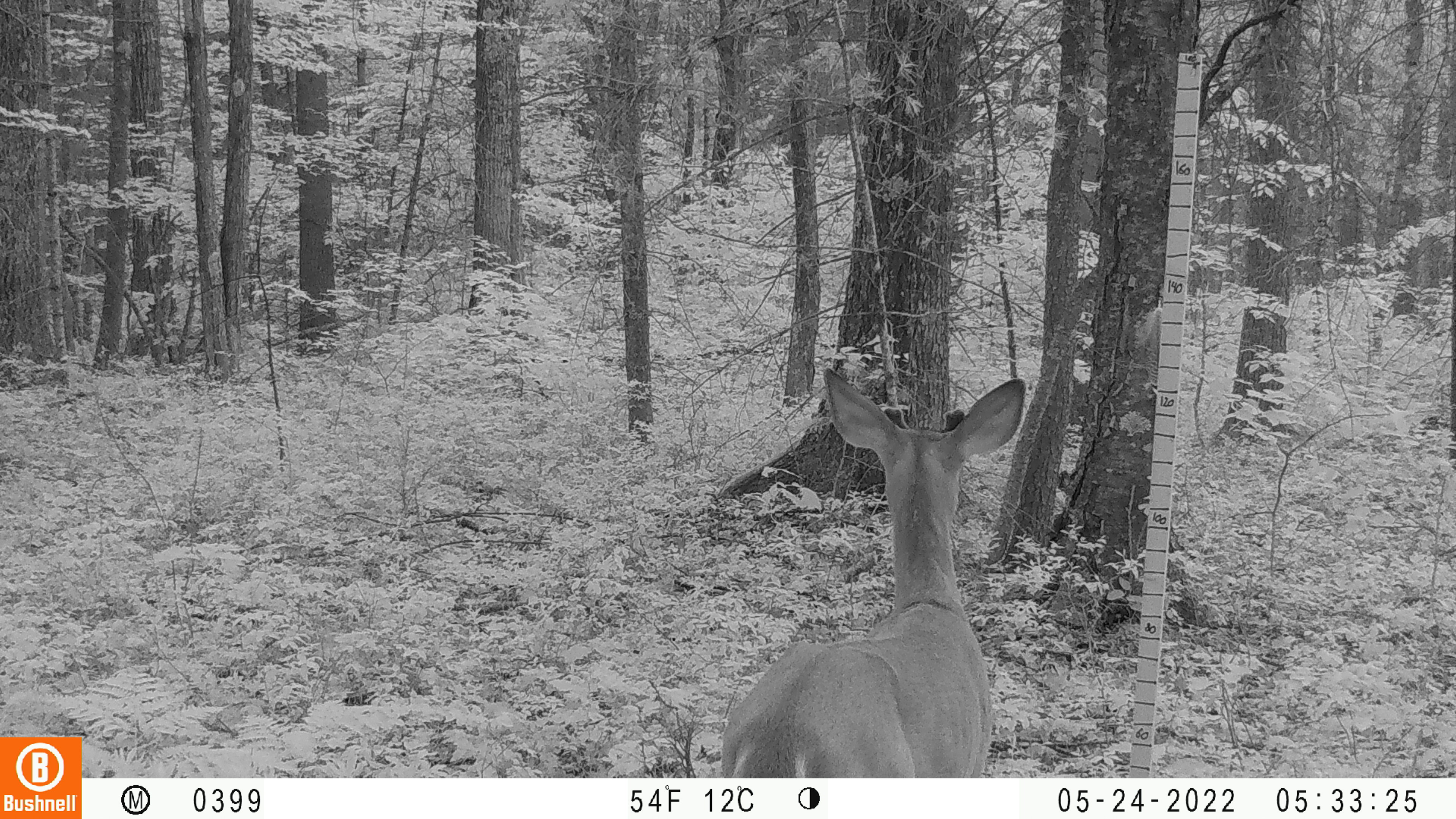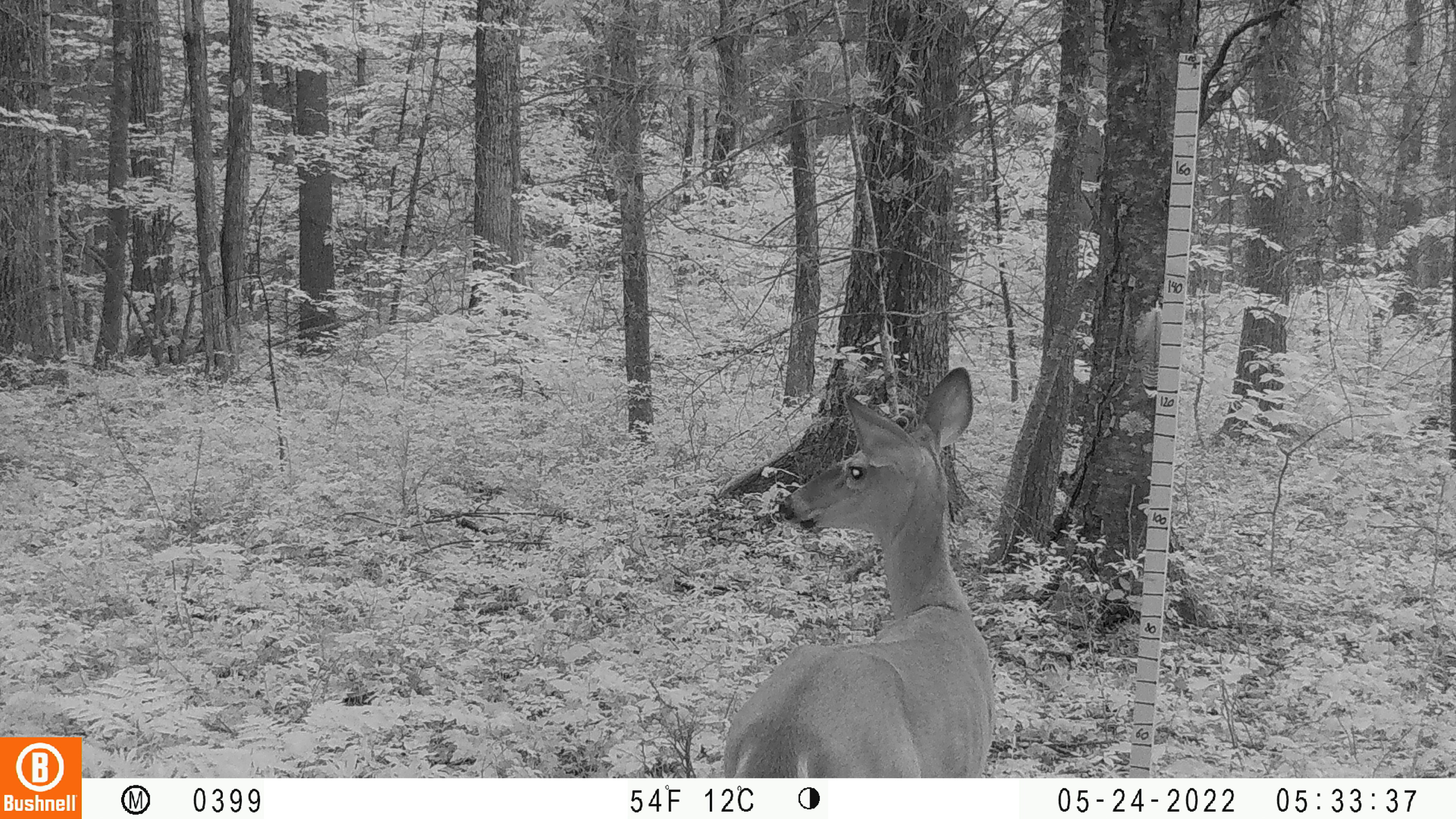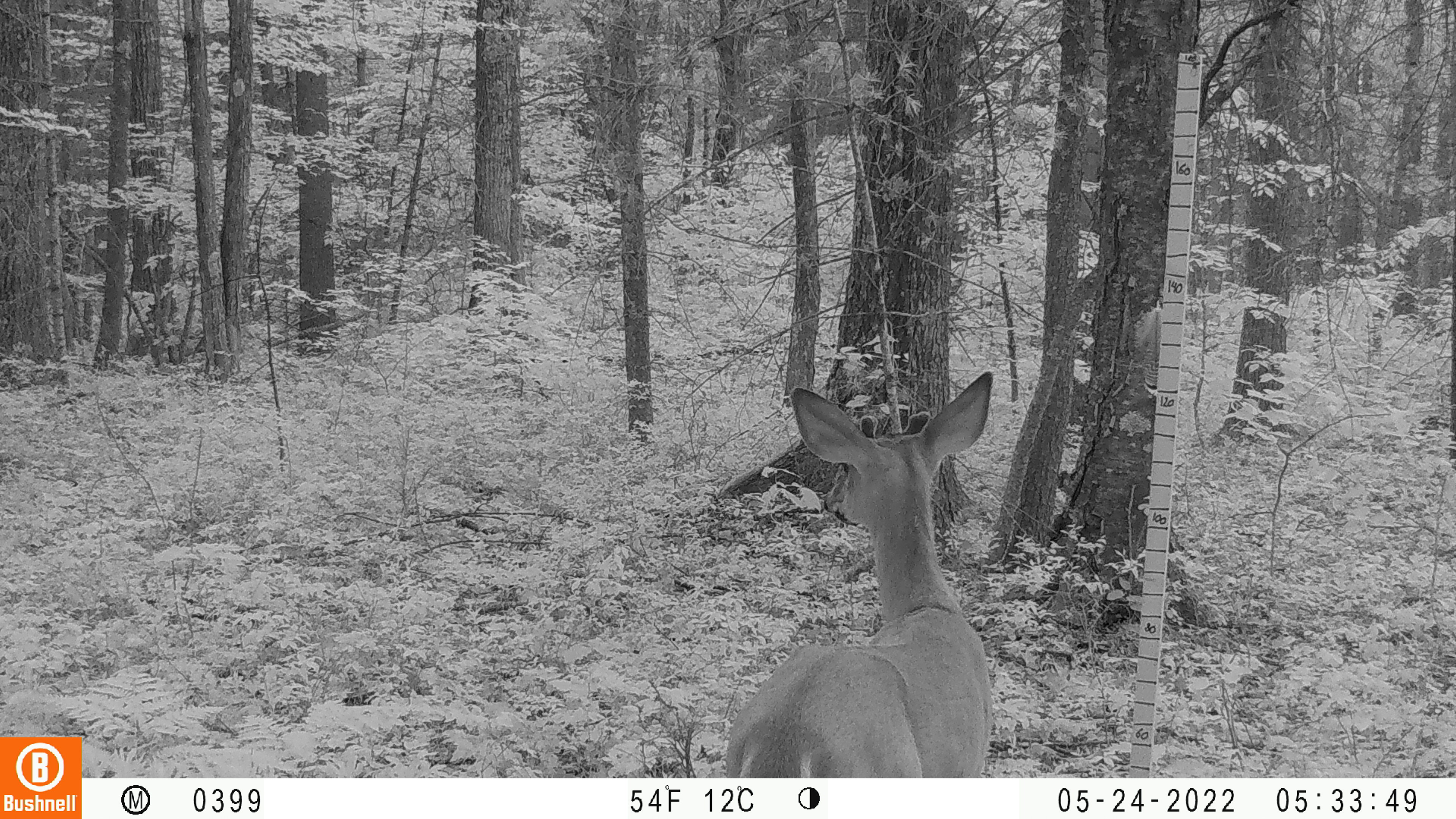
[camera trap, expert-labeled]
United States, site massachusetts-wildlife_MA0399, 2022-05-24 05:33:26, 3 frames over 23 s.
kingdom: Animalia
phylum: Chordata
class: Mammalia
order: Artiodactyla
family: Cervidae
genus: Odocoileus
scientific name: Odocoileus virginianus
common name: white-tailed deer